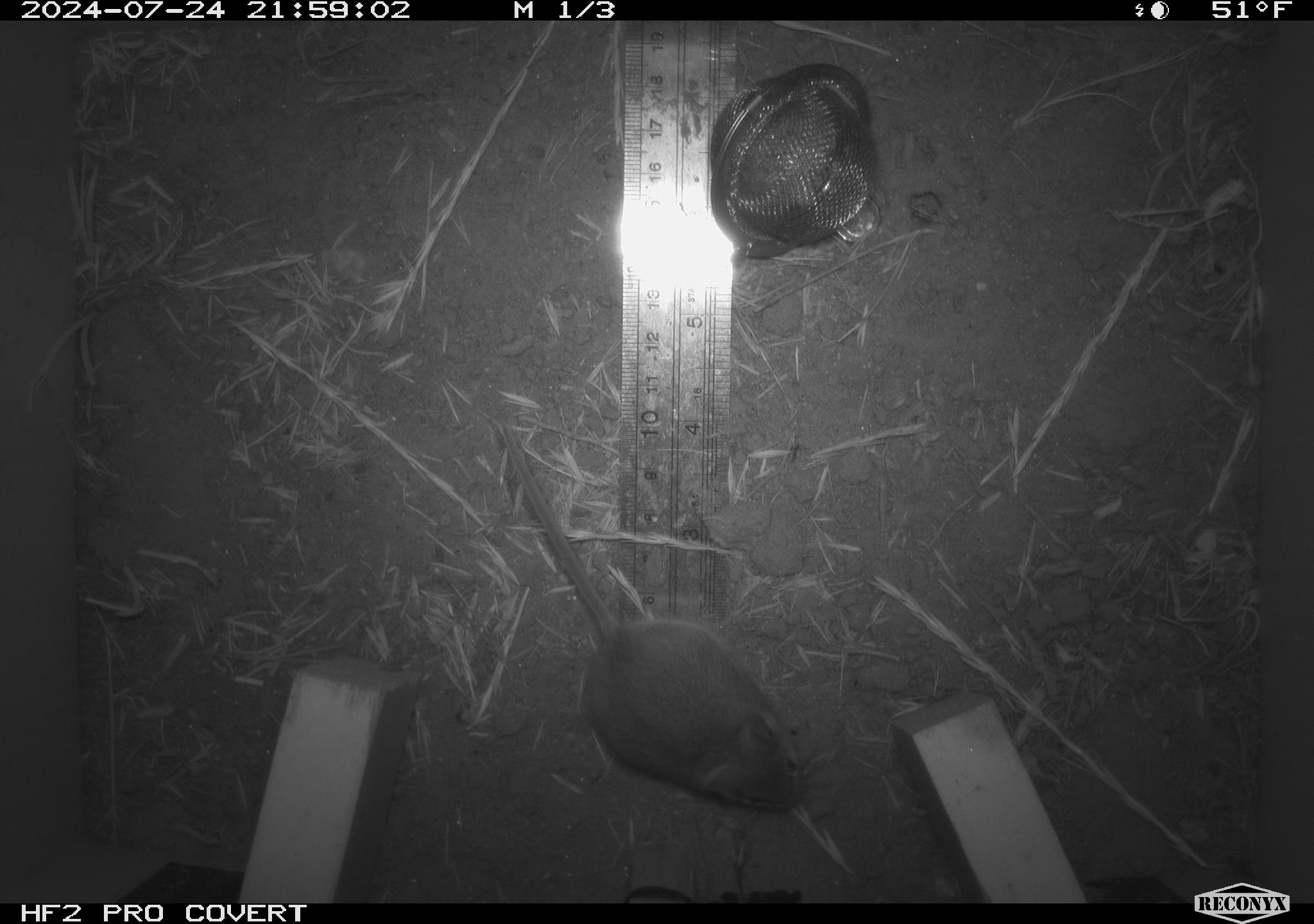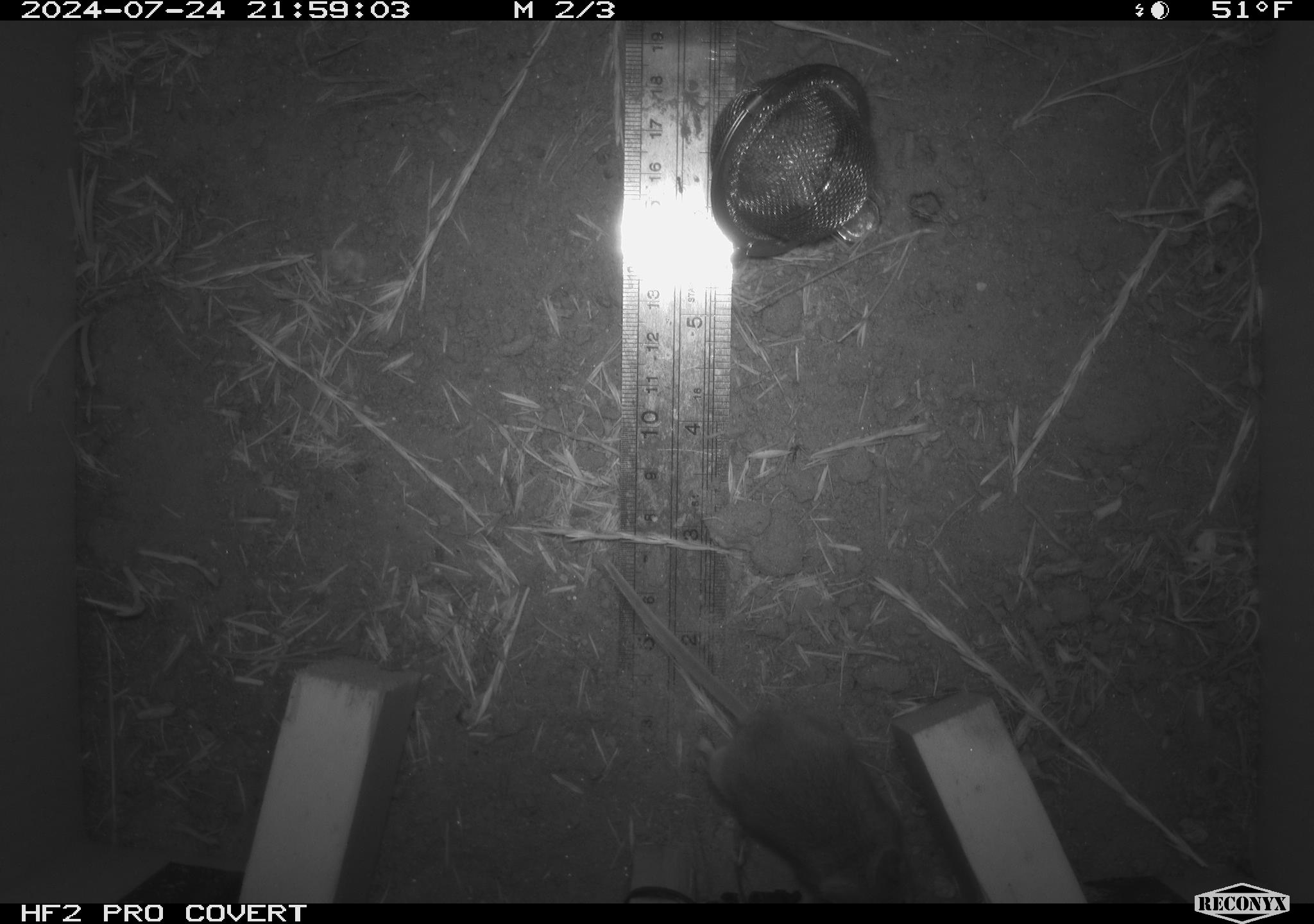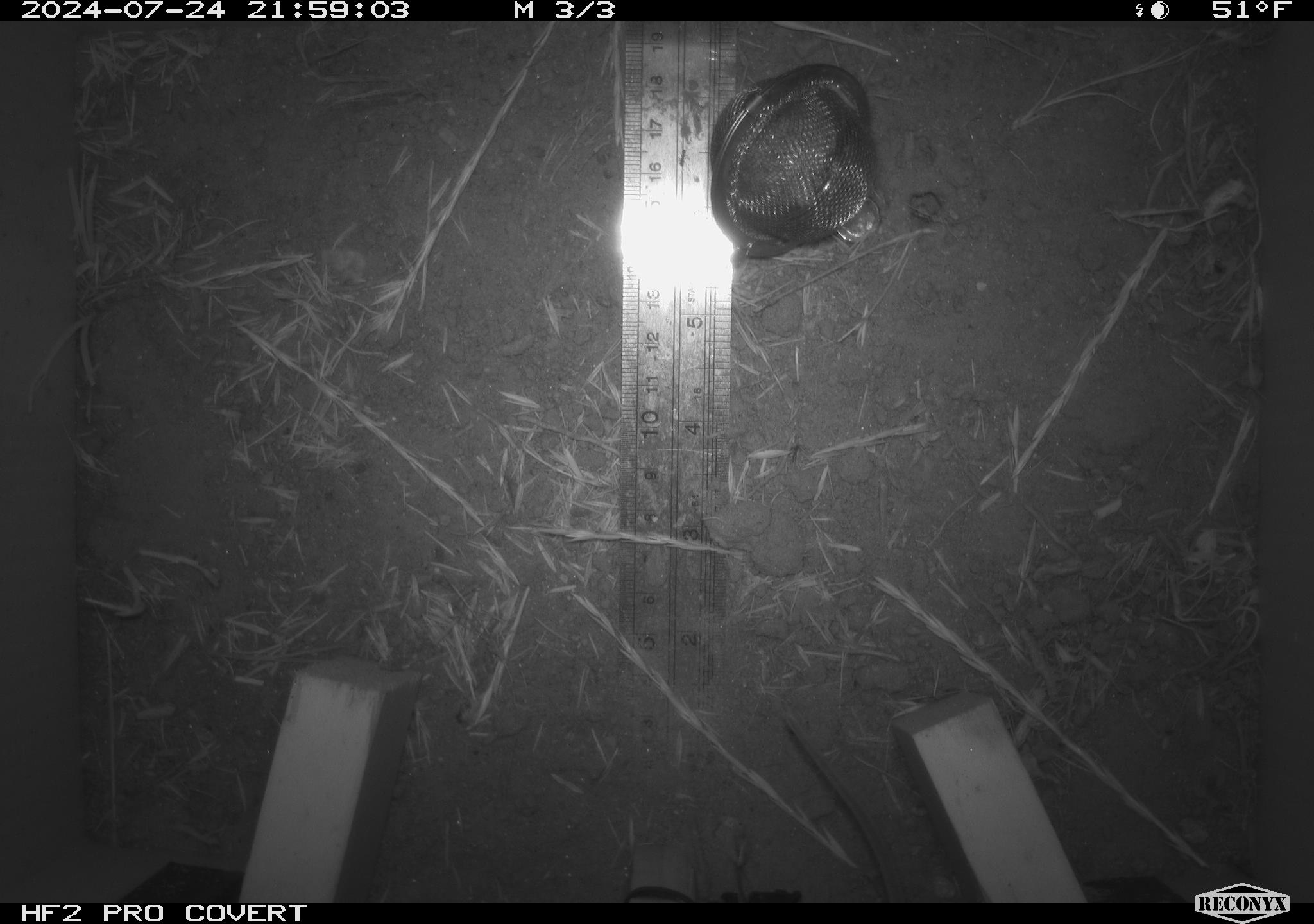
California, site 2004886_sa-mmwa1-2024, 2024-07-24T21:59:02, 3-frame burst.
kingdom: Animalia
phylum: Chordata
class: Mammalia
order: Rodentia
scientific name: Rodentia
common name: mouse species